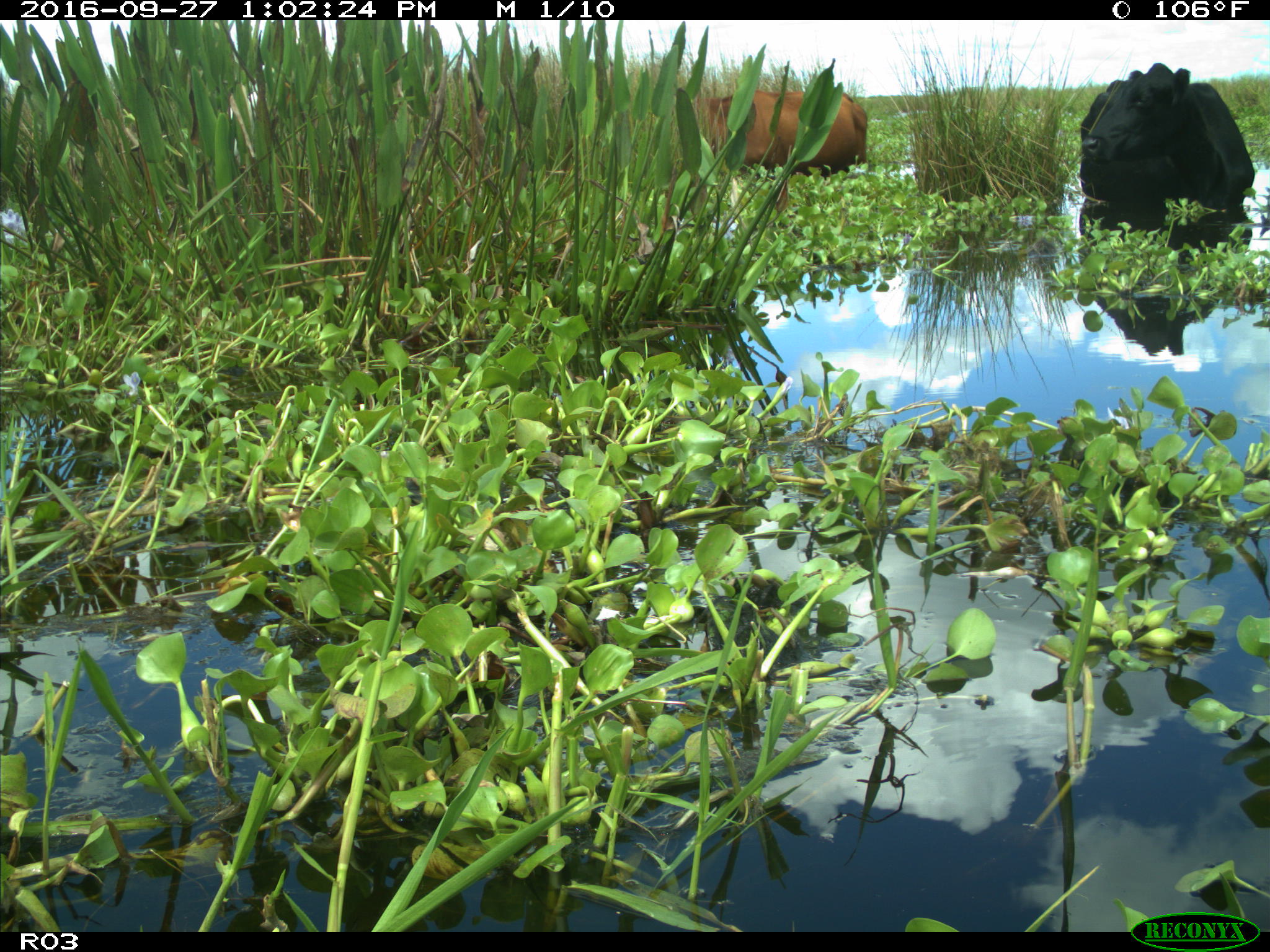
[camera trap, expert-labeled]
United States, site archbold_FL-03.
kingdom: Animalia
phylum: Chordata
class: Mammalia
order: Artiodactyla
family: Bovidae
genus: Bos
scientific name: Bos taurus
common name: domestic cow